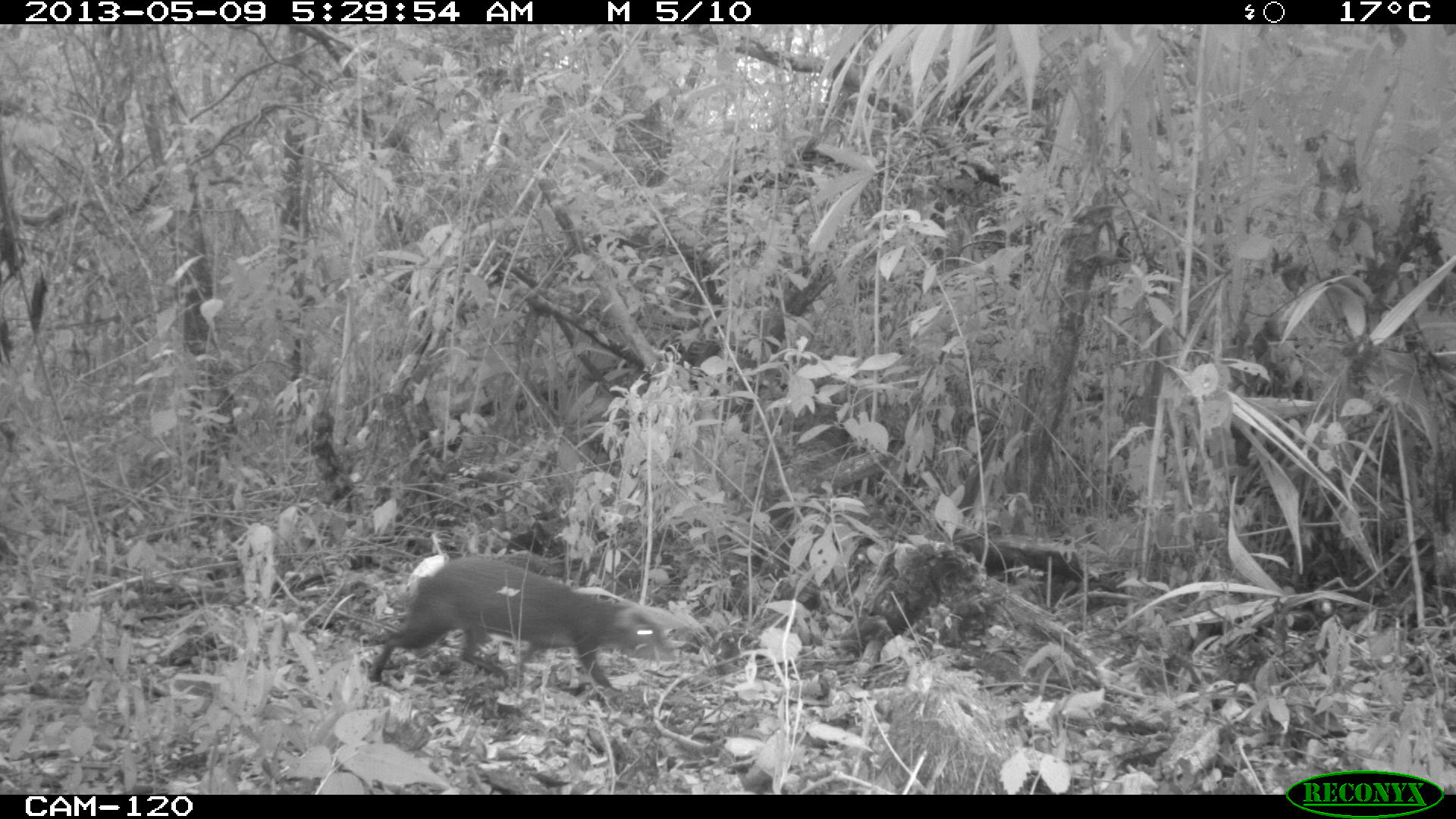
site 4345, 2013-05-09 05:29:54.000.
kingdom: Animalia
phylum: Chordata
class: Mammalia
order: Rodentia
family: Dasyproctidae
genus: Dasyprocta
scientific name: Dasyprocta punctata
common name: central american agouti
Dasyprocta punctata (central american agouti), count 1.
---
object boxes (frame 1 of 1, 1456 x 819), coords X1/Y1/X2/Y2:
dasyprocta punctata: 369/555/662/690